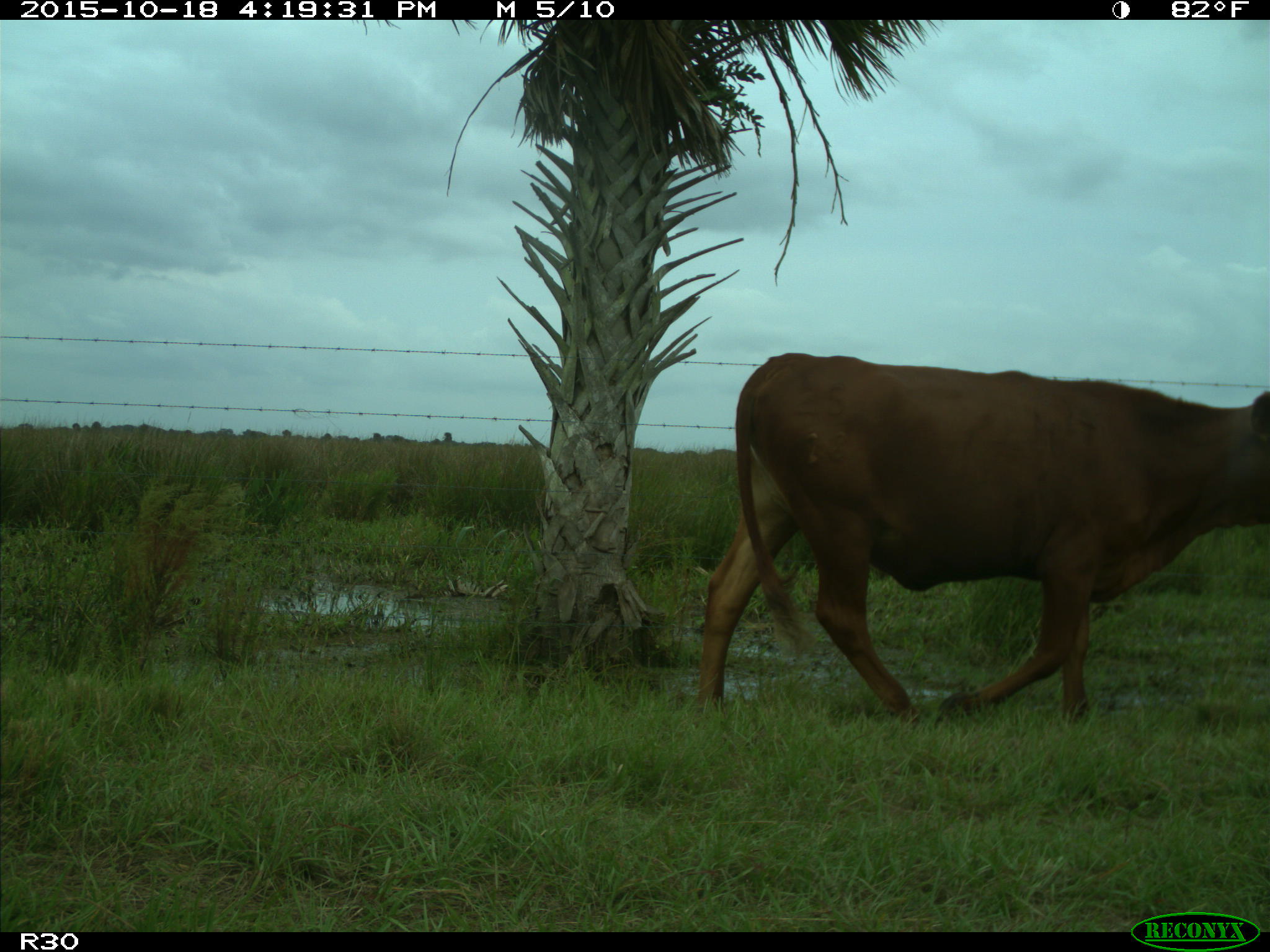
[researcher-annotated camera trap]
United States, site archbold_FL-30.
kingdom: Animalia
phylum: Chordata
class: Mammalia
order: Artiodactyla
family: Bovidae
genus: Bos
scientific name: Bos taurus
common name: domestic cow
Bos taurus (domestic cow).